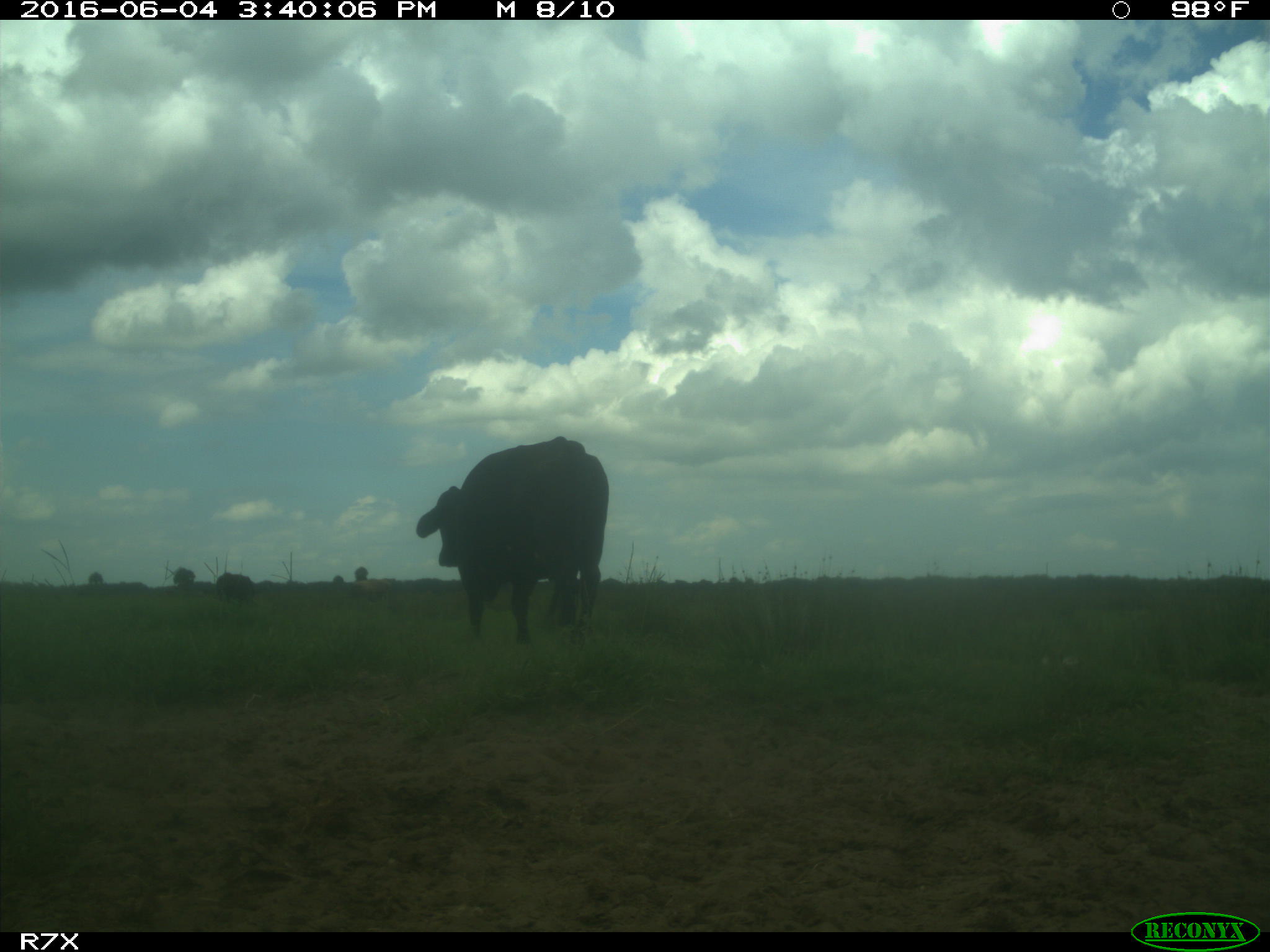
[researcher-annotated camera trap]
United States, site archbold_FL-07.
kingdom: Animalia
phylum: Chordata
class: Mammalia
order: Artiodactyla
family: Bovidae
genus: Bos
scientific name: Bos taurus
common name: domestic cow